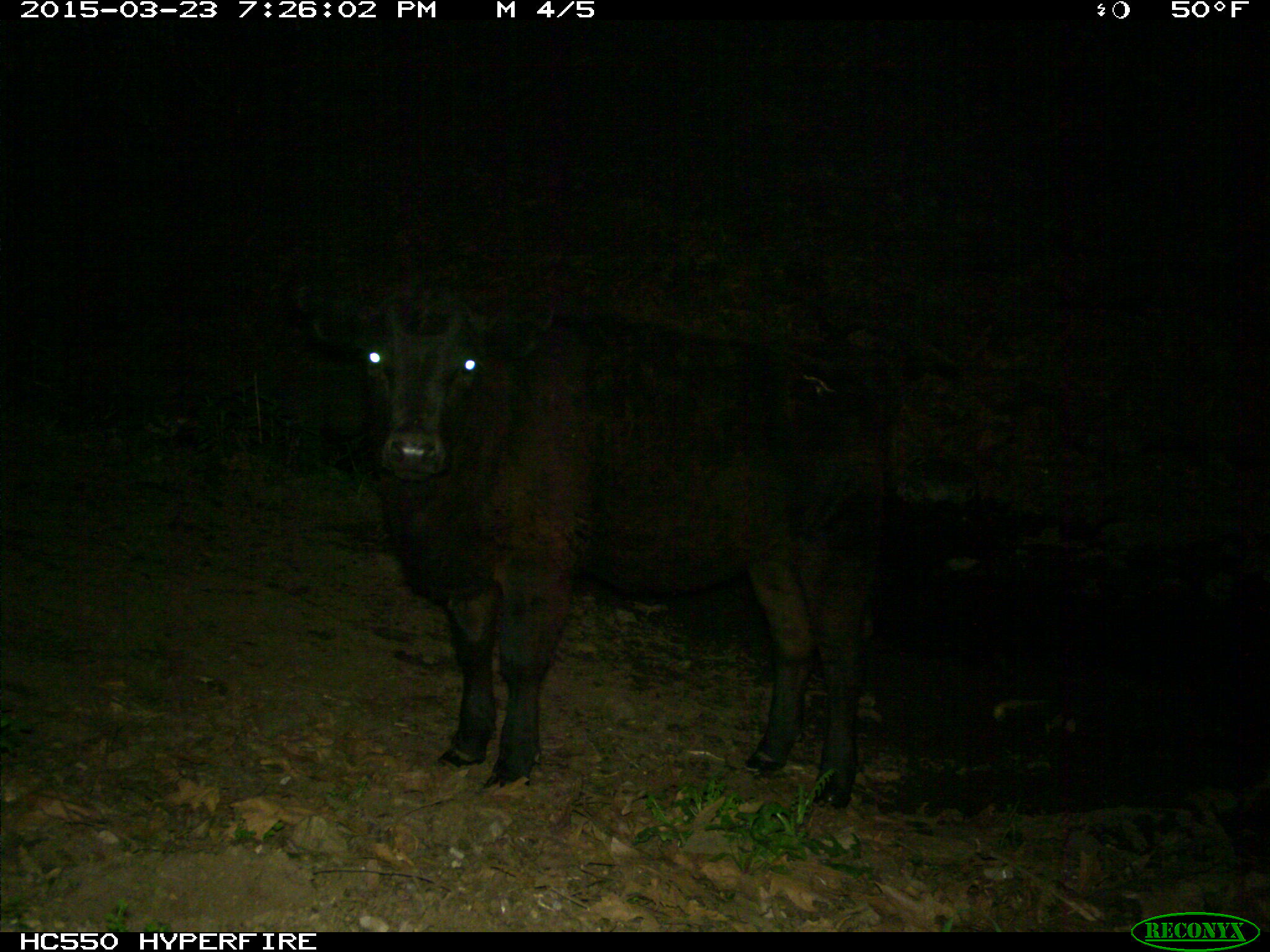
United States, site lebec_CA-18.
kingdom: Animalia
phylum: Chordata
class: Mammalia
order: Artiodactyla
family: Bovidae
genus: Bos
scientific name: Bos taurus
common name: domestic cow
Bos taurus (domestic cow).